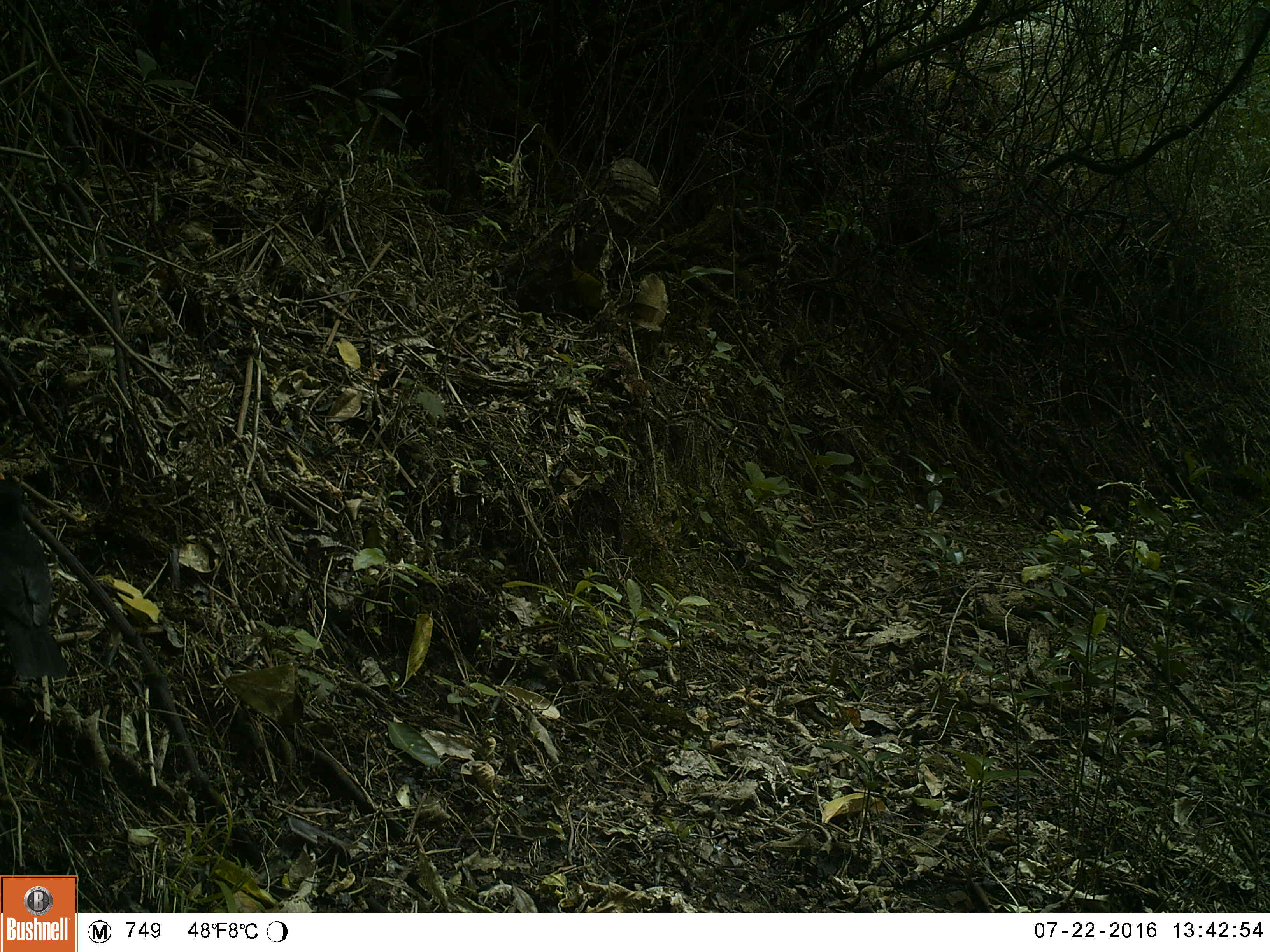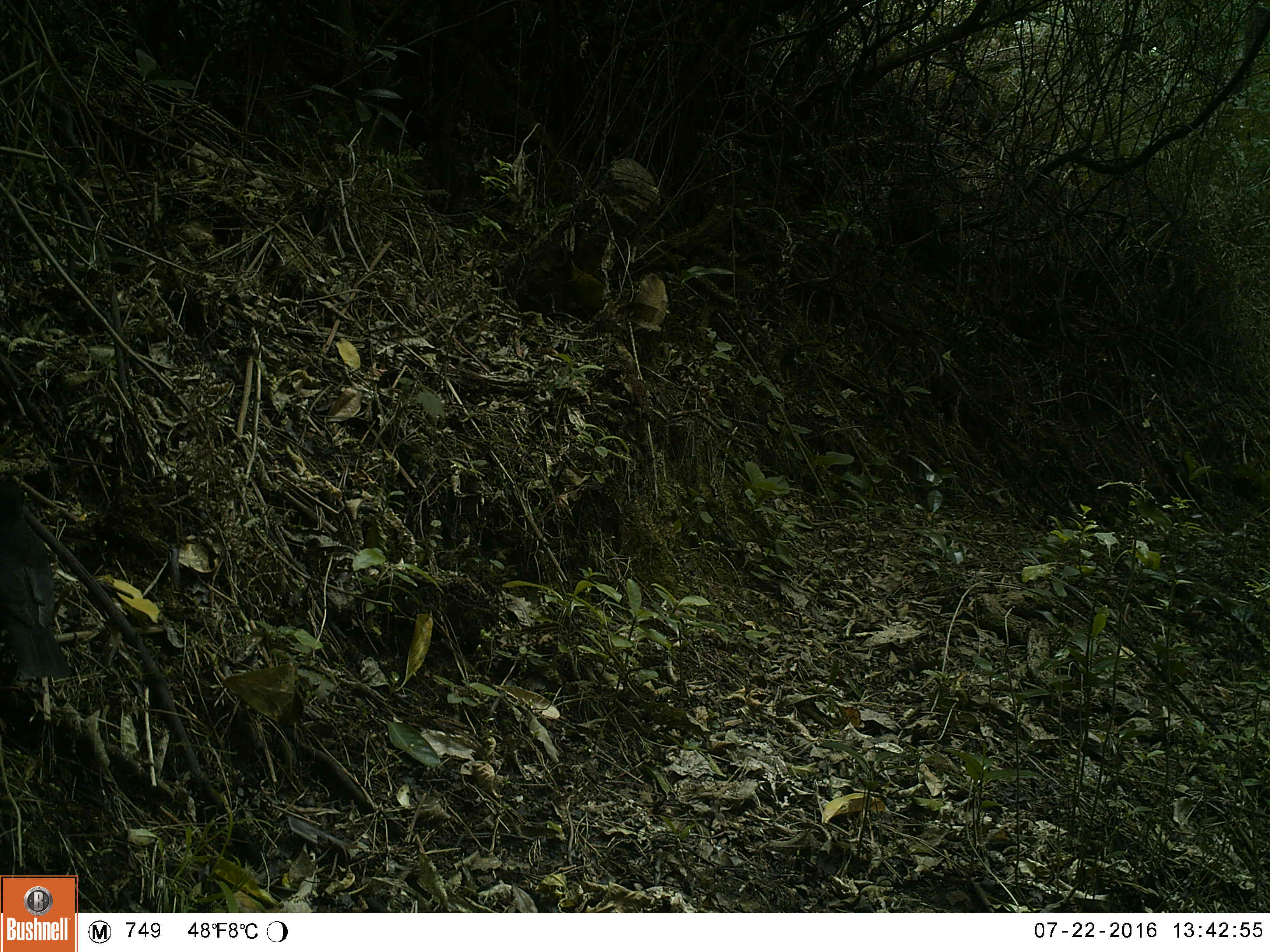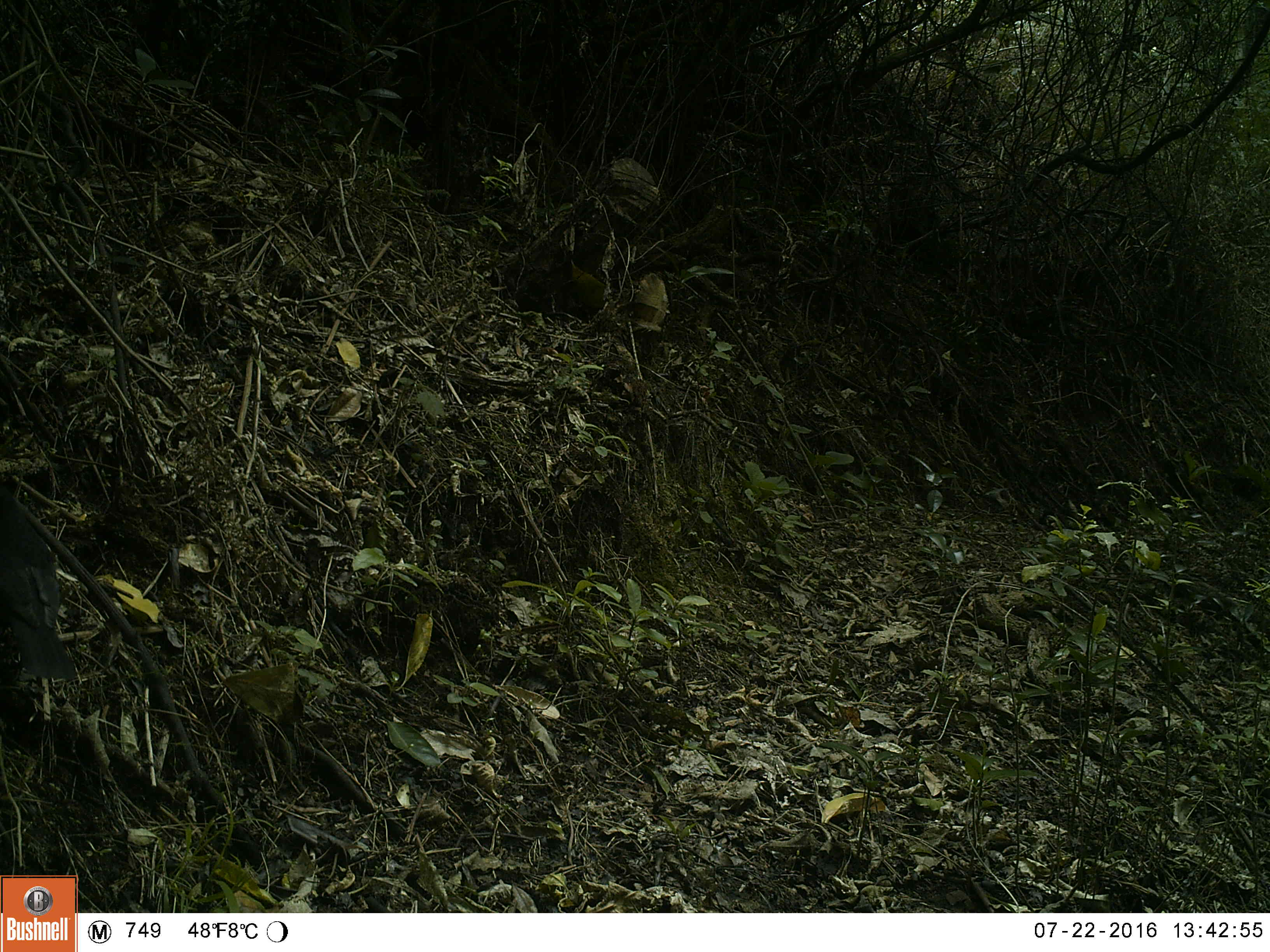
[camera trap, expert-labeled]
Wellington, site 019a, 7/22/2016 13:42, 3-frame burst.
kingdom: Animalia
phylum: Chordata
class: Aves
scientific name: Aves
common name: bird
Bird (Aves).